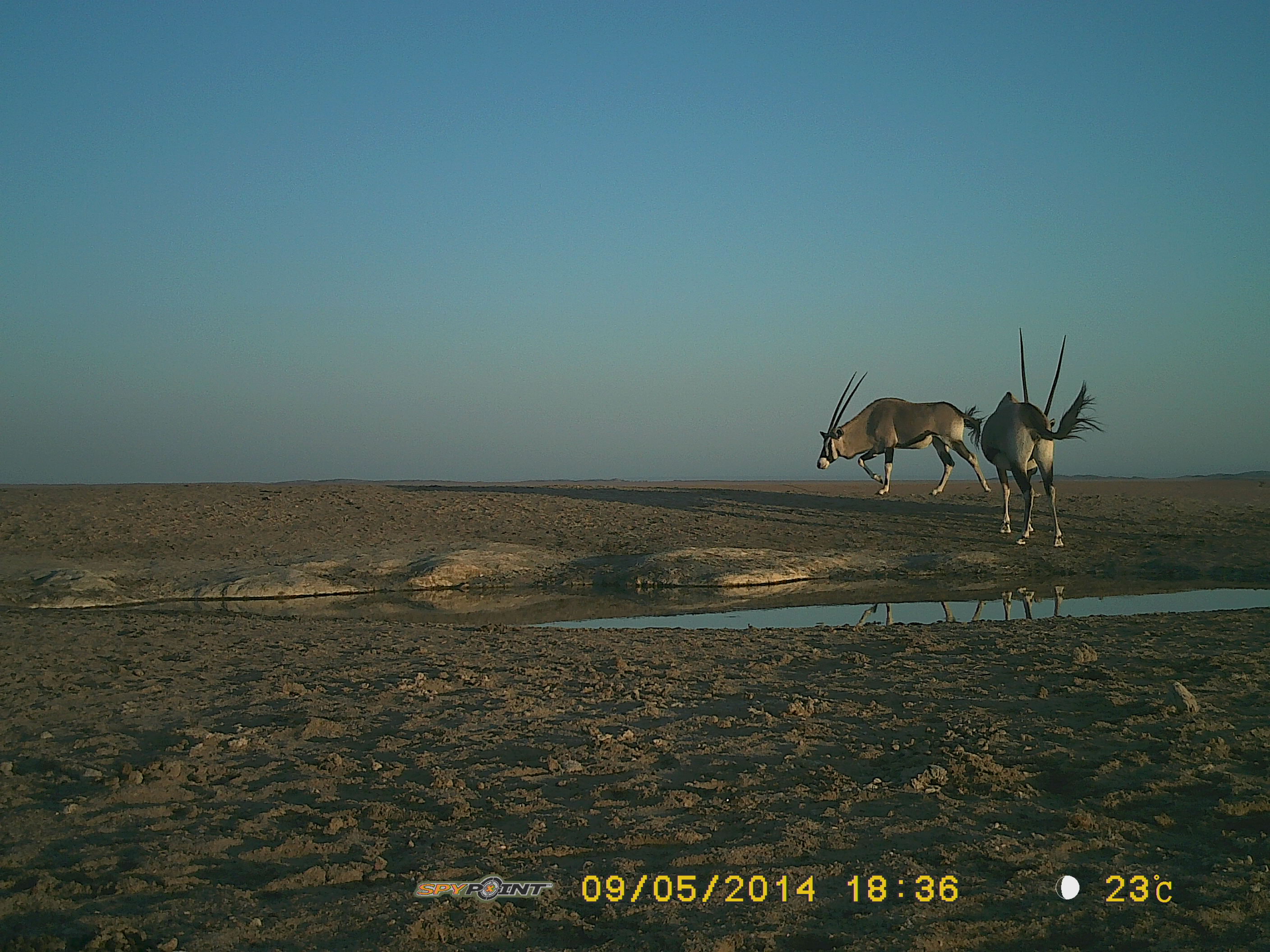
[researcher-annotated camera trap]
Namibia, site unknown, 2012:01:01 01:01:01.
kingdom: Animalia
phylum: Chordata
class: Mammalia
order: Artiodactyla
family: Bovidae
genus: Oryx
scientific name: Oryx gazella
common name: gemsbok